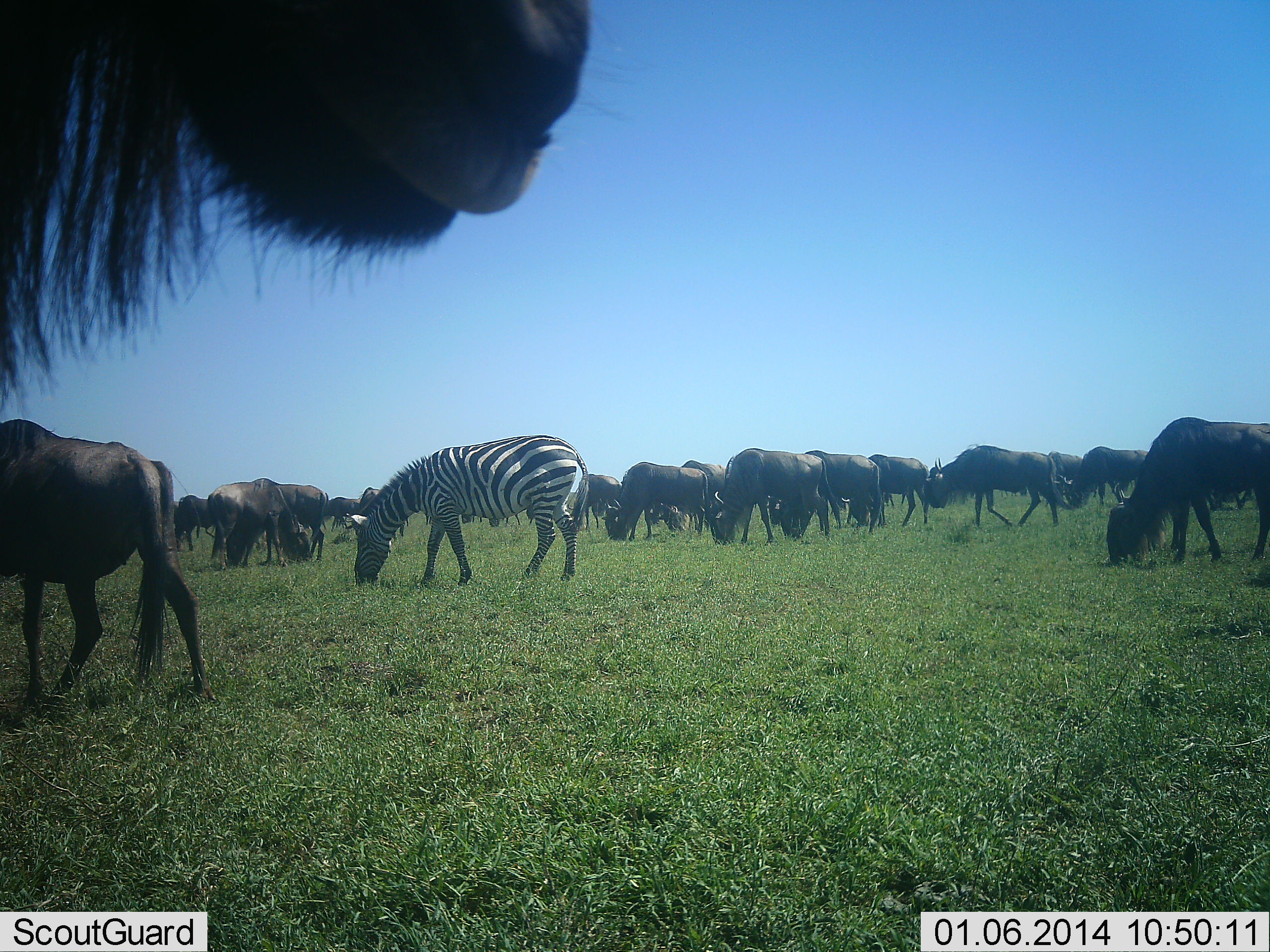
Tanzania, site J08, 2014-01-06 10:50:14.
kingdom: Animalia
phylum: Chordata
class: Mammalia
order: Artiodactyla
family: Bovidae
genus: Connochaetes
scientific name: Connochaetes taurinus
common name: blue wildebeest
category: wildebeest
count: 11-50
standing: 40%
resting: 0%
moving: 30%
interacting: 0%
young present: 0%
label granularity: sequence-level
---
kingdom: Animalia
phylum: Chordata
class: Mammalia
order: Perissodactyla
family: Equidae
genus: Equus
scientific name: Equus quagga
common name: plains zebra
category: zebra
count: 1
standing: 10%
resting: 0%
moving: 0%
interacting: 0%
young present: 0%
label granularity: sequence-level